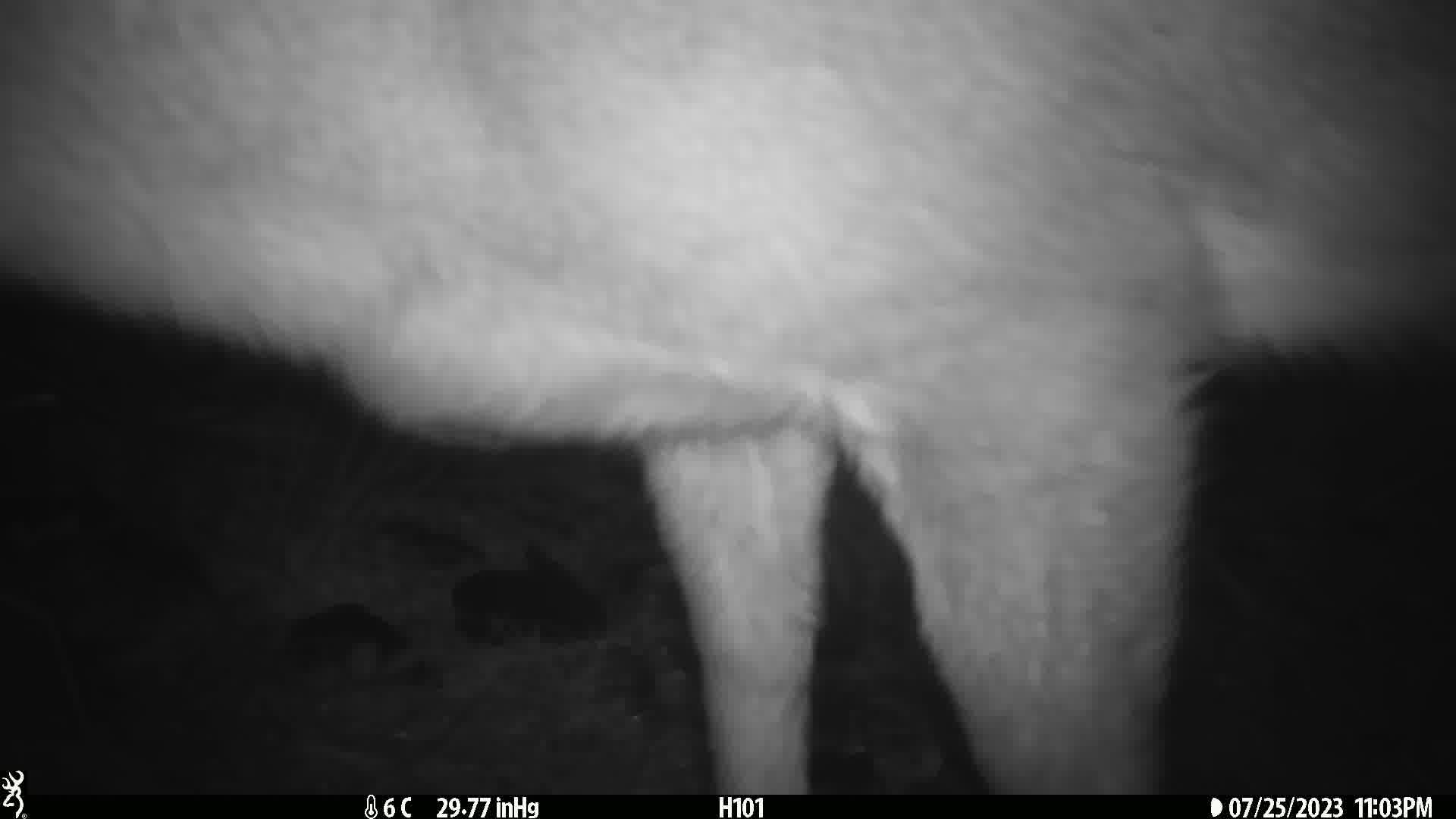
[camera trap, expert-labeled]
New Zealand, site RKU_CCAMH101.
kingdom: Animalia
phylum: Chordata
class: Mammalia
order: Artiodactyla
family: Cervidae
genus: Odocoileus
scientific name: Odocoileus virginianus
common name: white-tailed deer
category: white tailed deer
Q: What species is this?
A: White tailed deer (white-tailed deer) (Odocoileus virginianus).